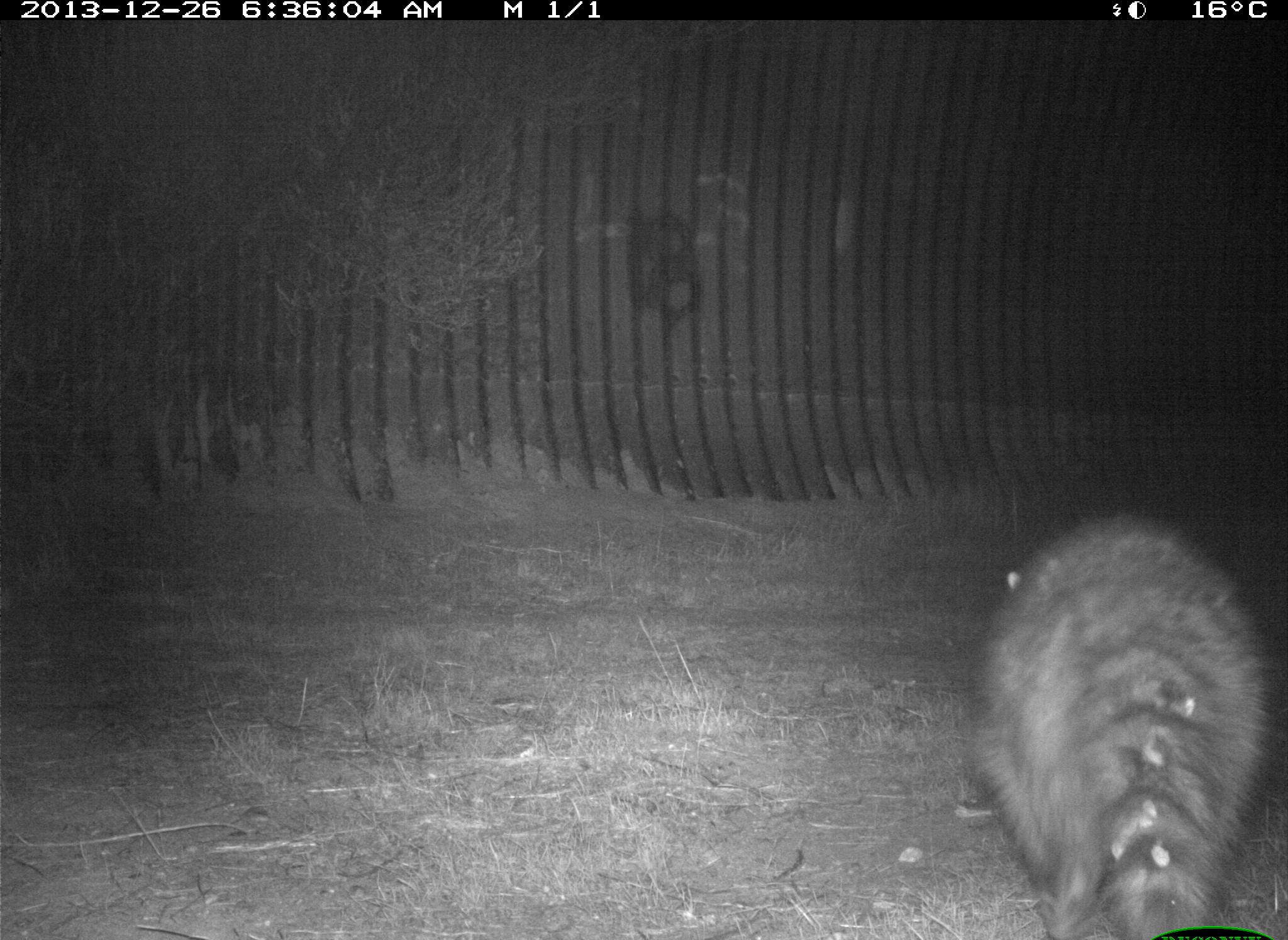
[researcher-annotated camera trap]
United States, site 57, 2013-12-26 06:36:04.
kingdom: Animalia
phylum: Chordata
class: Mammalia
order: Carnivora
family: Procyonidae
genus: Procyon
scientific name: Procyon lotor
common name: raccoon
Raccoon (Procyon lotor).